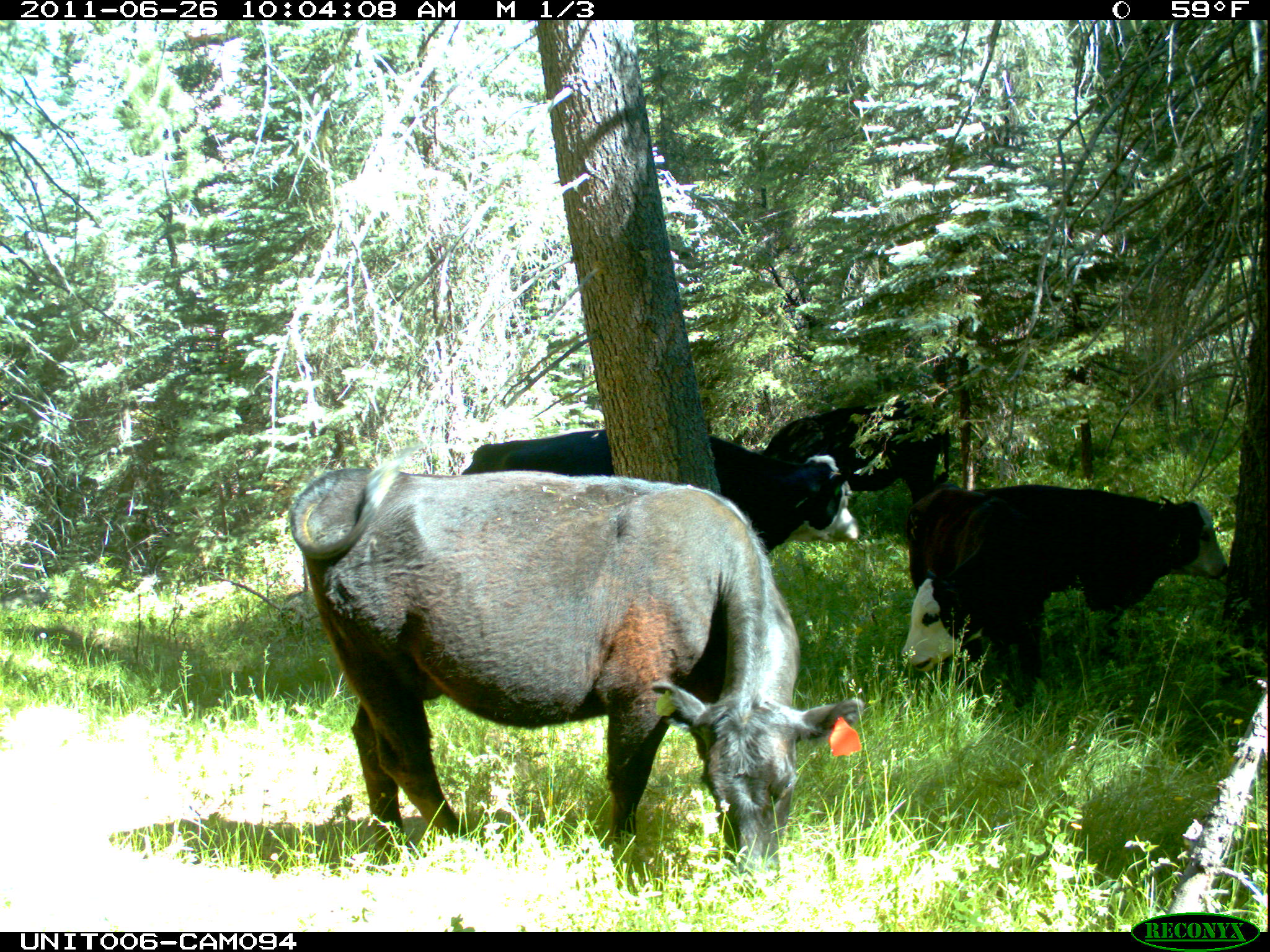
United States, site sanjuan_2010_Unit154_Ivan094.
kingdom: Animalia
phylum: Chordata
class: Mammalia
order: Artiodactyla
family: Bovidae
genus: Bos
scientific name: Bos taurus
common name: domestic cow